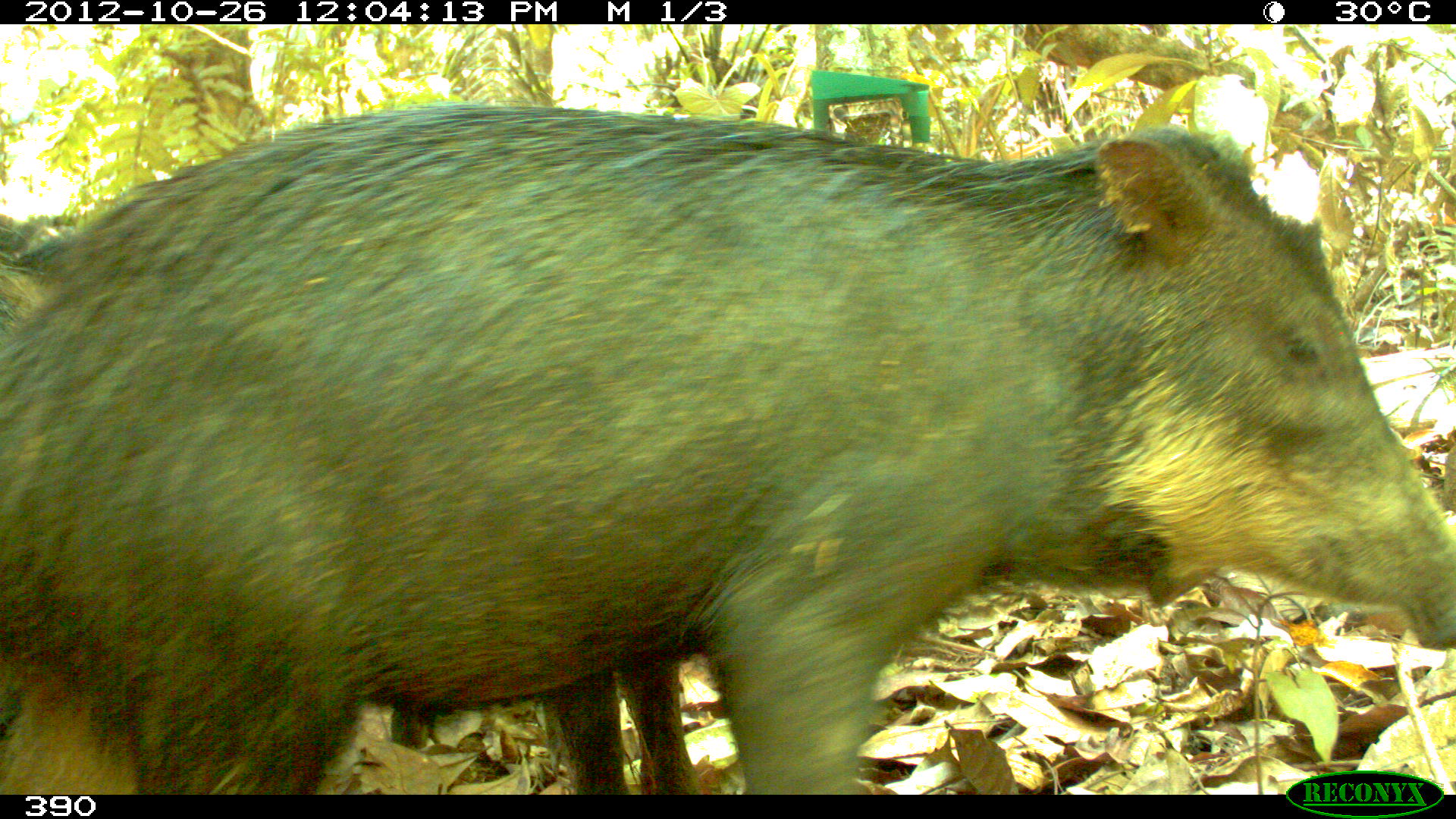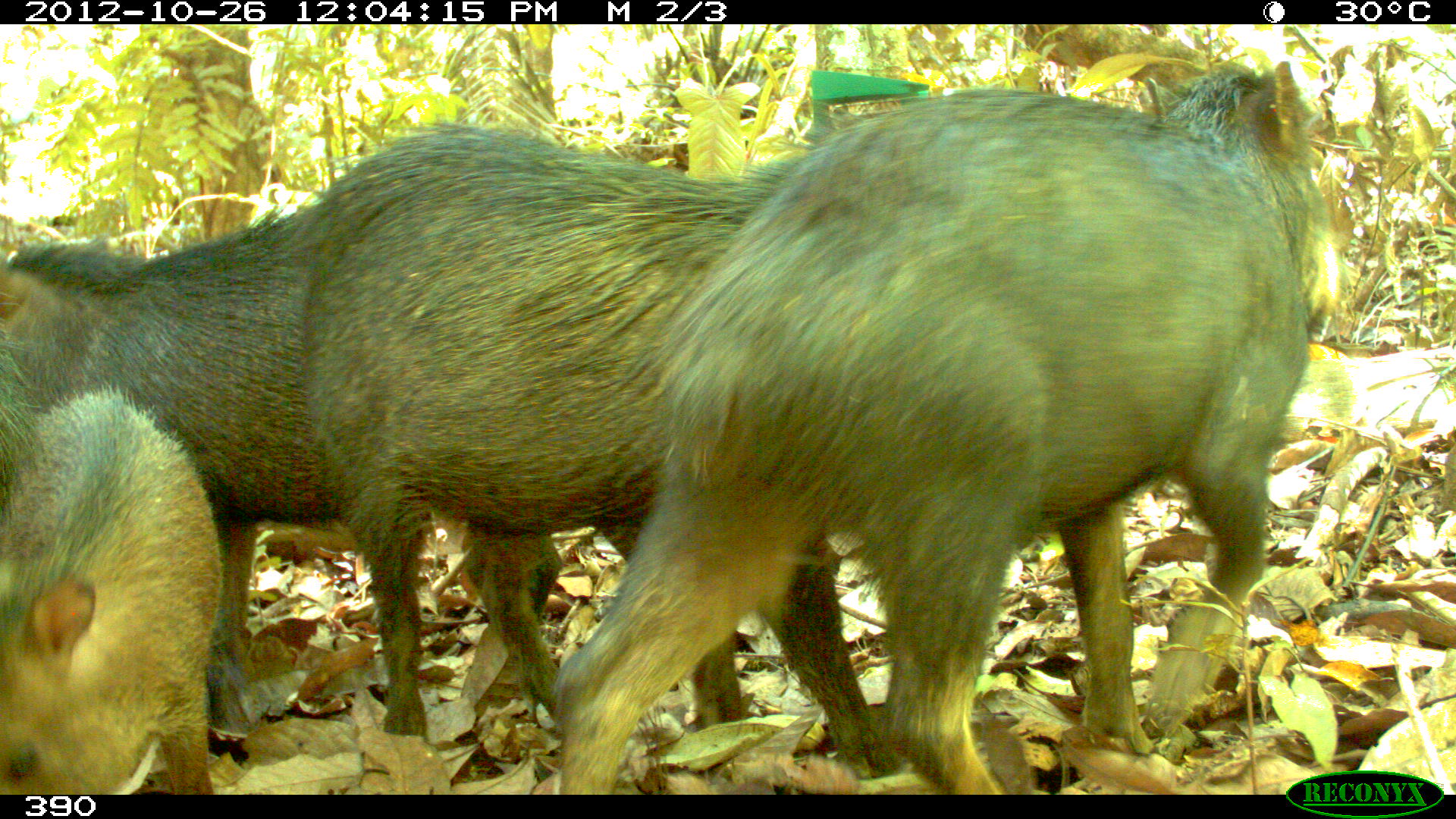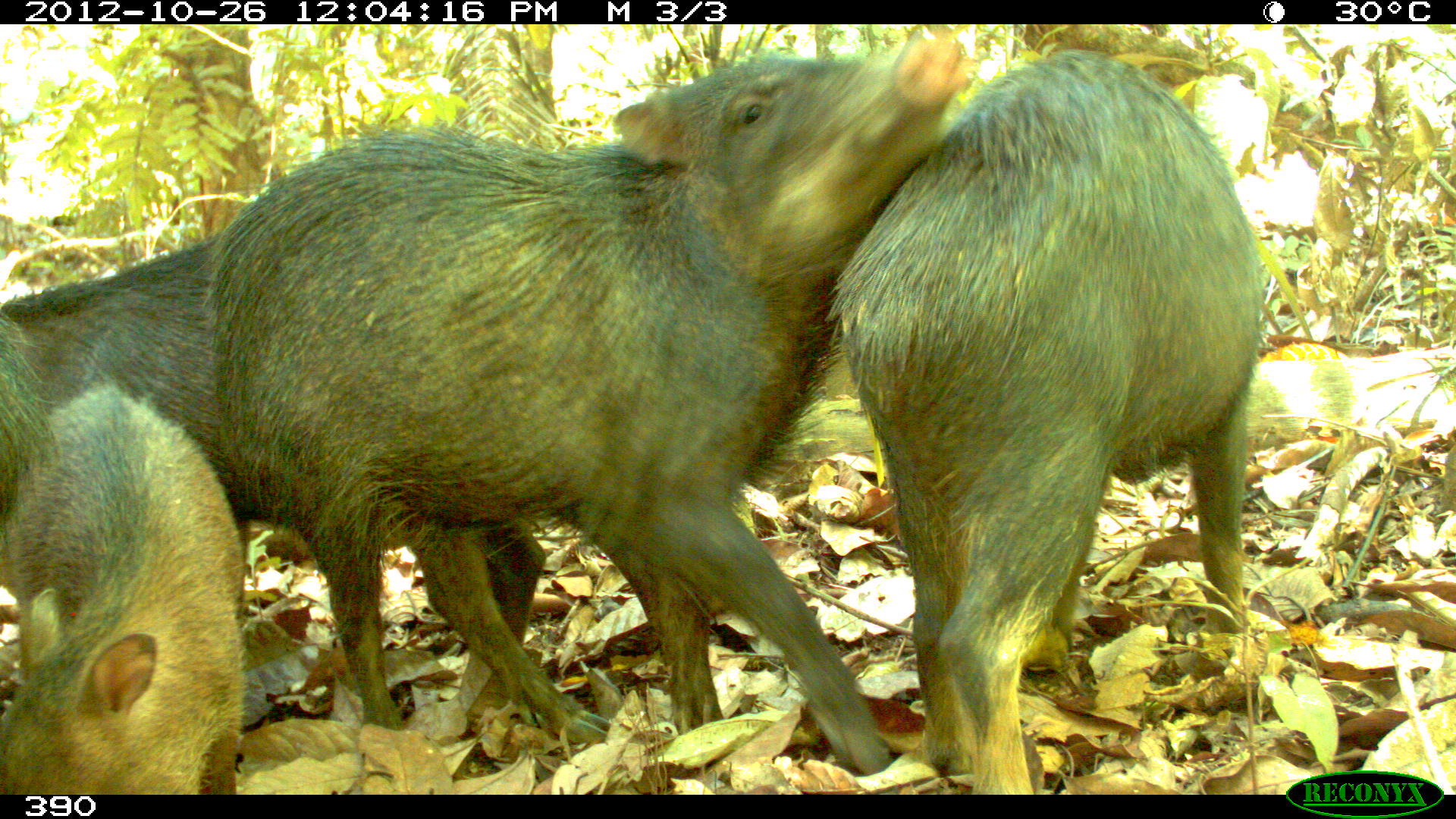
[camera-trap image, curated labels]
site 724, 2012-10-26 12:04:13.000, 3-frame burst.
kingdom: Animalia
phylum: Chordata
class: Mammalia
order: Artiodactyla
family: Tayassuidae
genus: Tayassu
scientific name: Tayassu pecari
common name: white-lipped peccary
Tayassu pecari (white-lipped peccary).